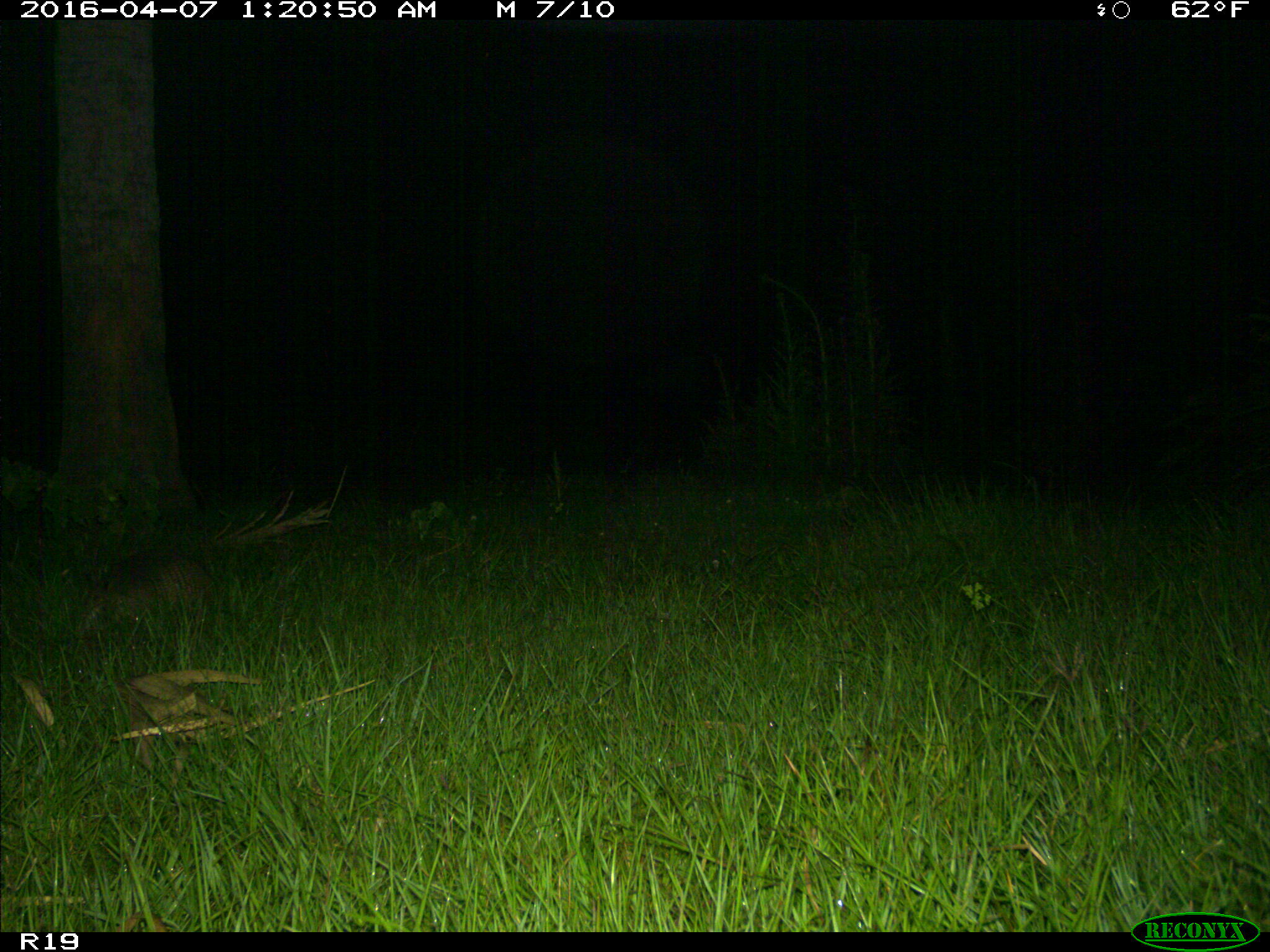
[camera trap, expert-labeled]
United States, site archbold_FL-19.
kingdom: Animalia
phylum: Chordata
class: Mammalia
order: Cingulata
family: Dasypodidae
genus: Dasypus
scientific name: Dasypus novemcinctus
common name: nine-banded armadillo